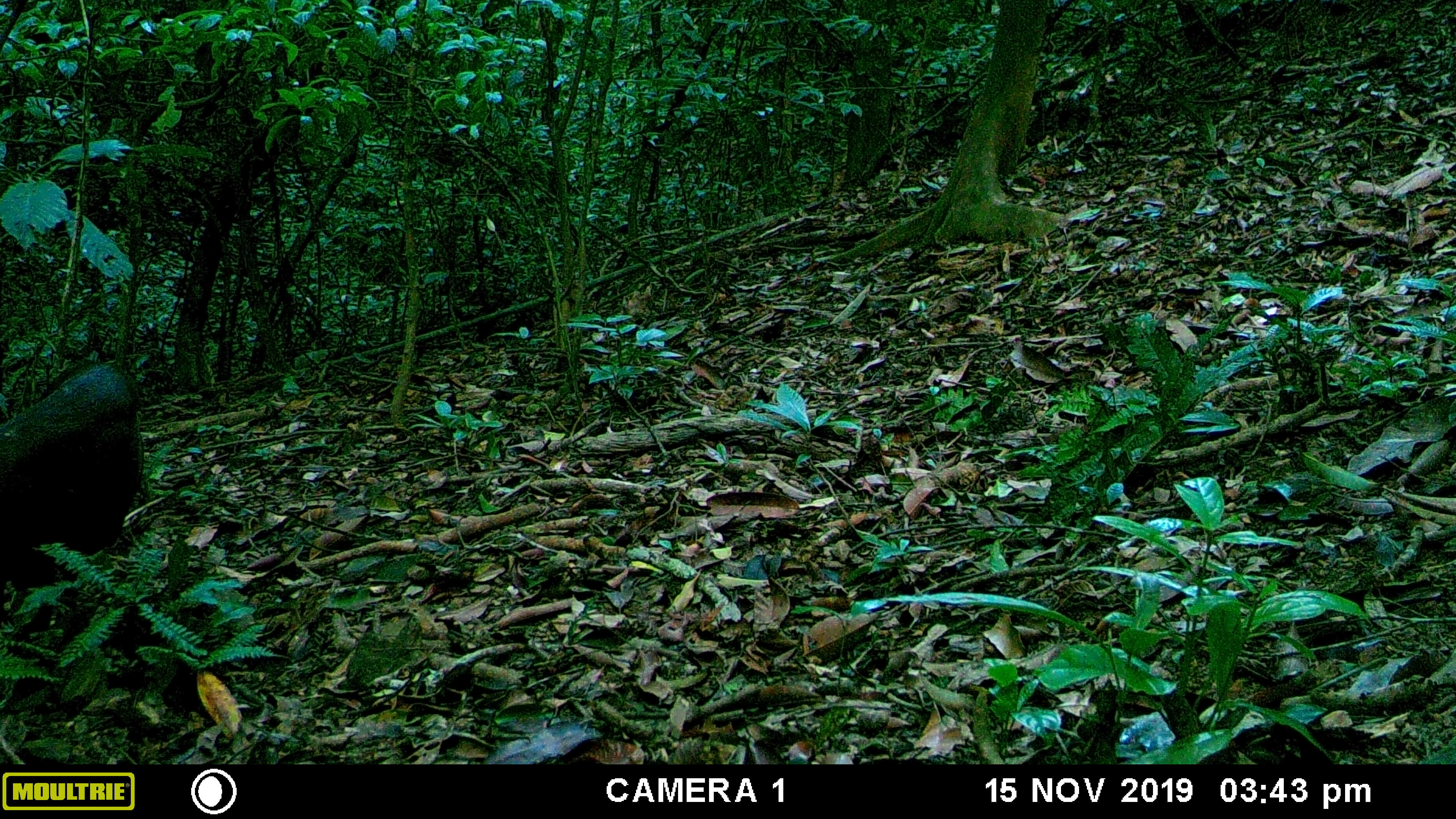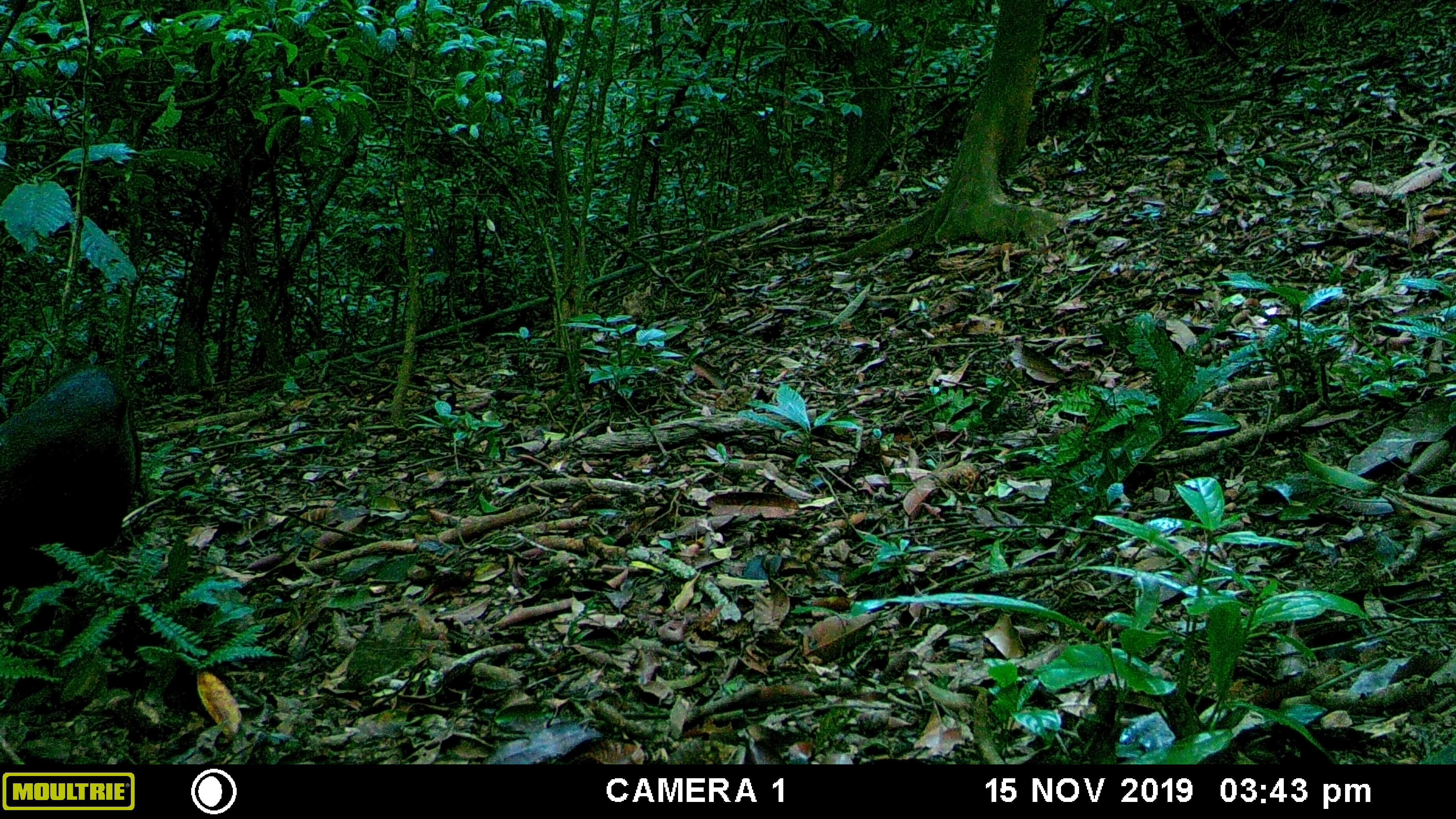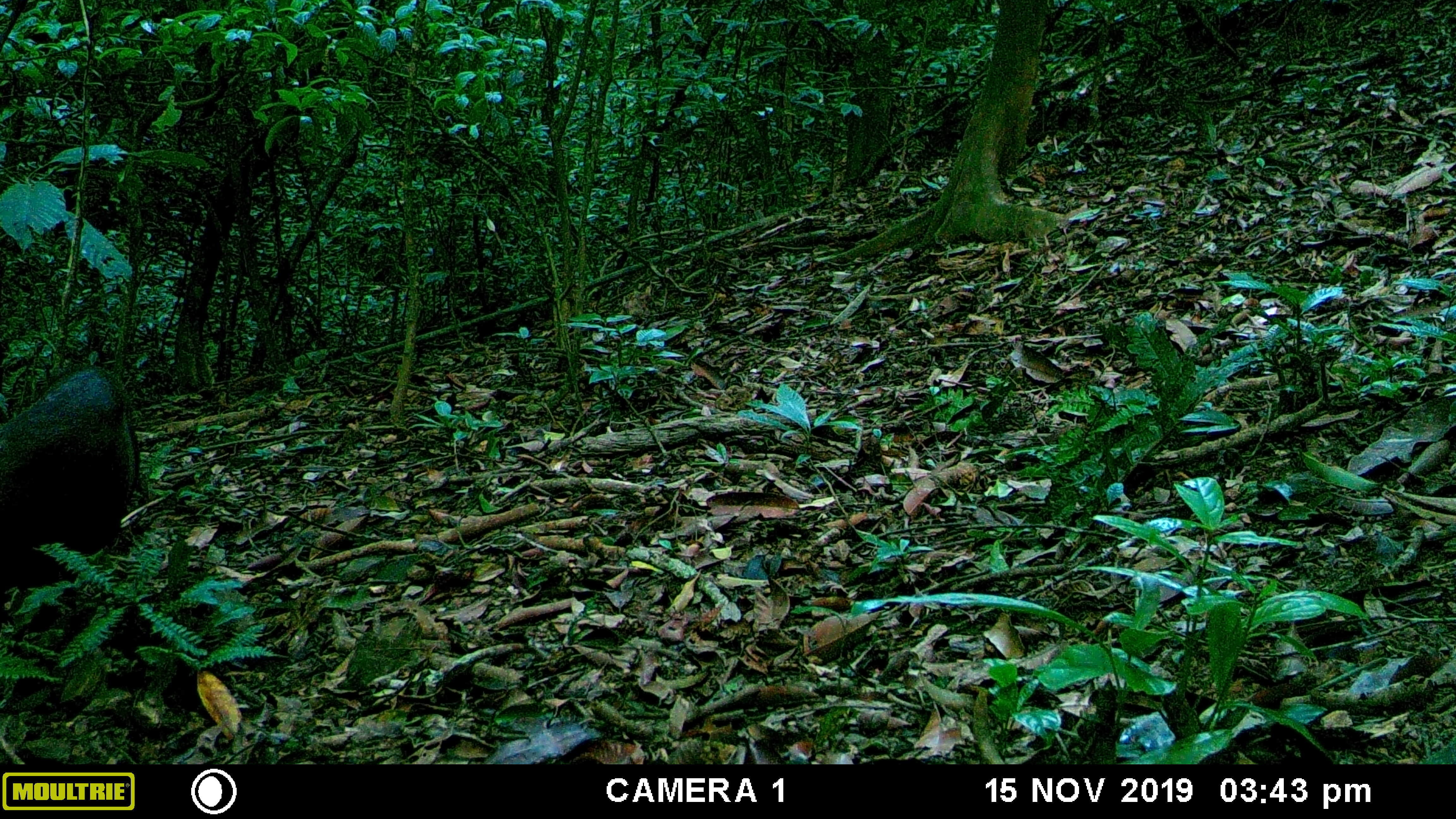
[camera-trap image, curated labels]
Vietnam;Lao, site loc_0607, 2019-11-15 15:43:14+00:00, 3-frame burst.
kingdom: Animalia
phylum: Chordata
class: Mammalia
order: Artiodactyla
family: Cervidae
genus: Muntiacus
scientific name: Muntiacus rooseveltorum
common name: roosevelt's muntjac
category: roosevelts muntjac group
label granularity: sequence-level